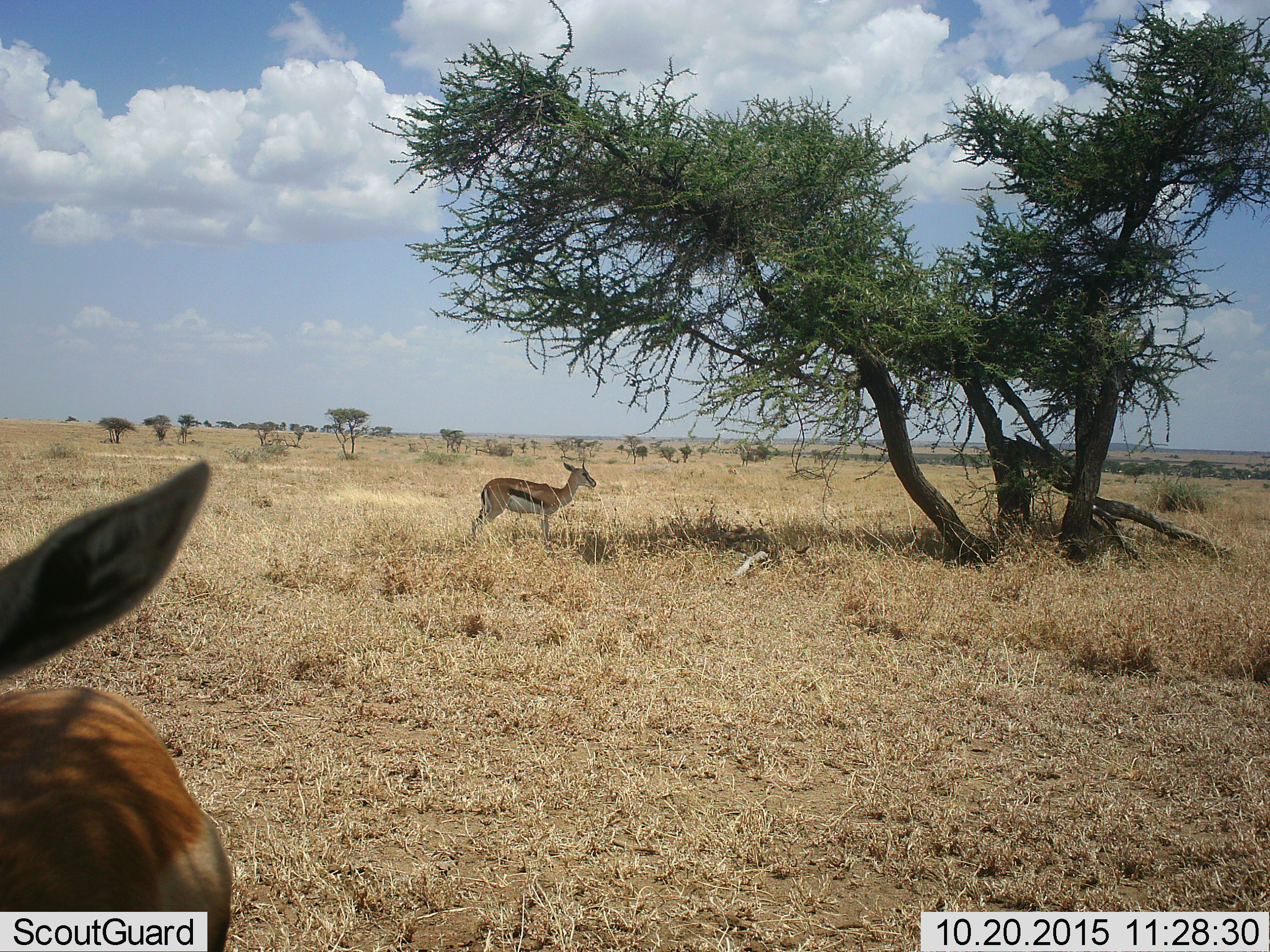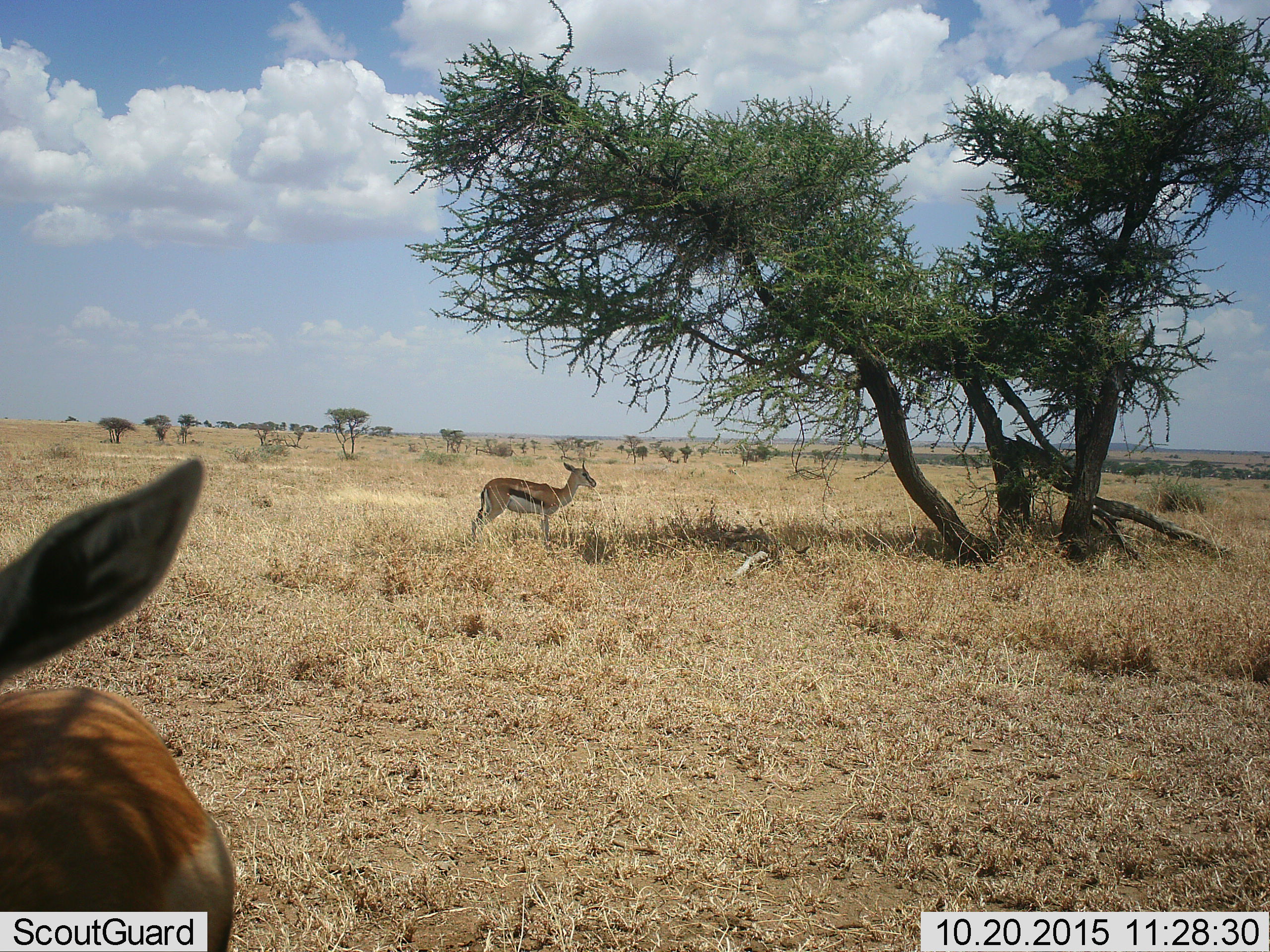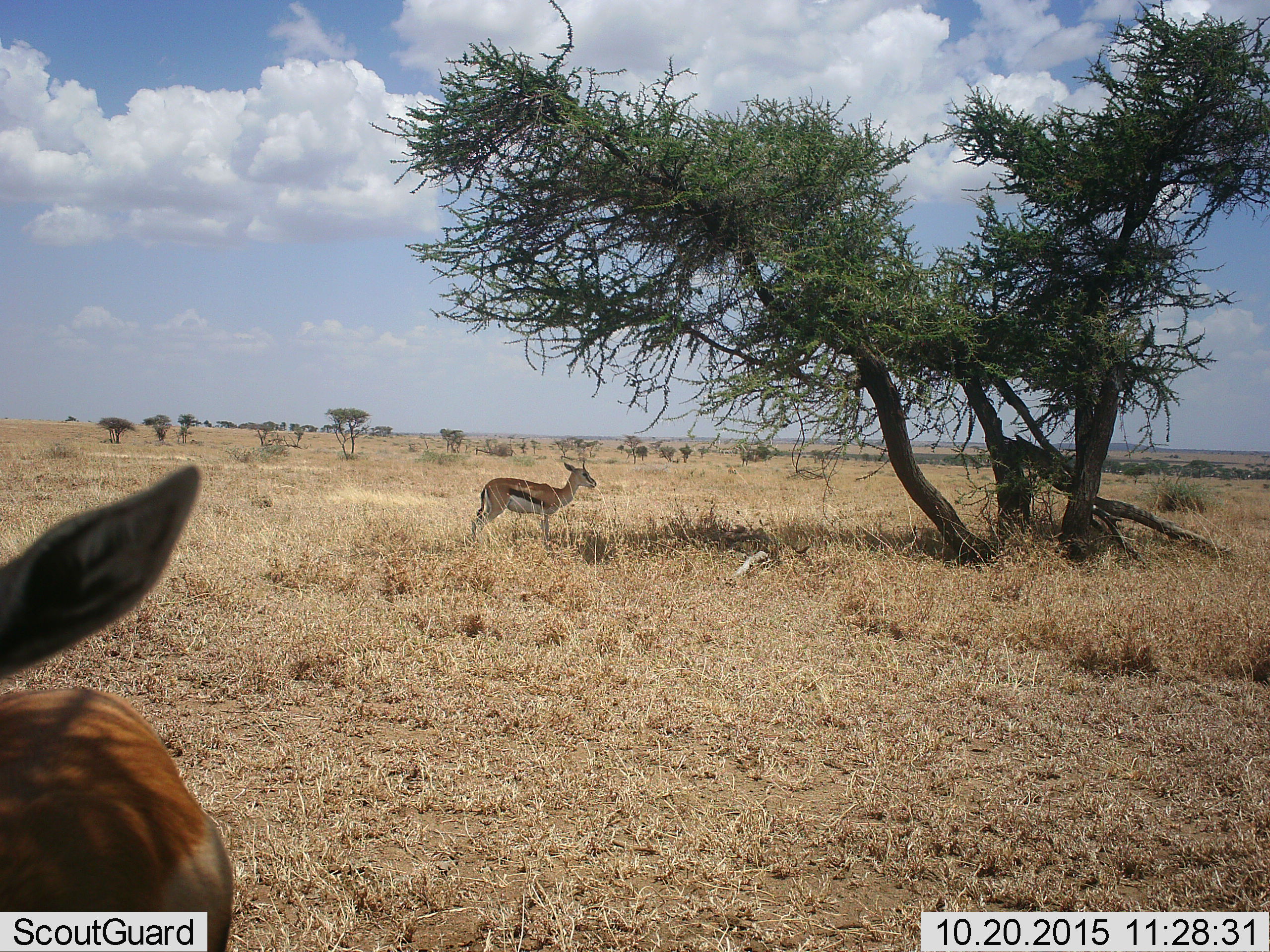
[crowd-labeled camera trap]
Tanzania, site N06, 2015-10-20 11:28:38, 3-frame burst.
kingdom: Animalia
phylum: Chordata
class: Mammalia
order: Artiodactyla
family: Bovidae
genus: Eudorcas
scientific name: Eudorcas thomsonii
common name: thomson's gazelle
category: gazellethomsons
Gazellethomsons (thomson's gazelle) (Eudorcas thomsonii), count 2. Behavior (volunteer vote fractions): standing 100%, resting 0%, moving 0%, interacting 0%. Young present (vote fraction): 0%. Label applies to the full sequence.